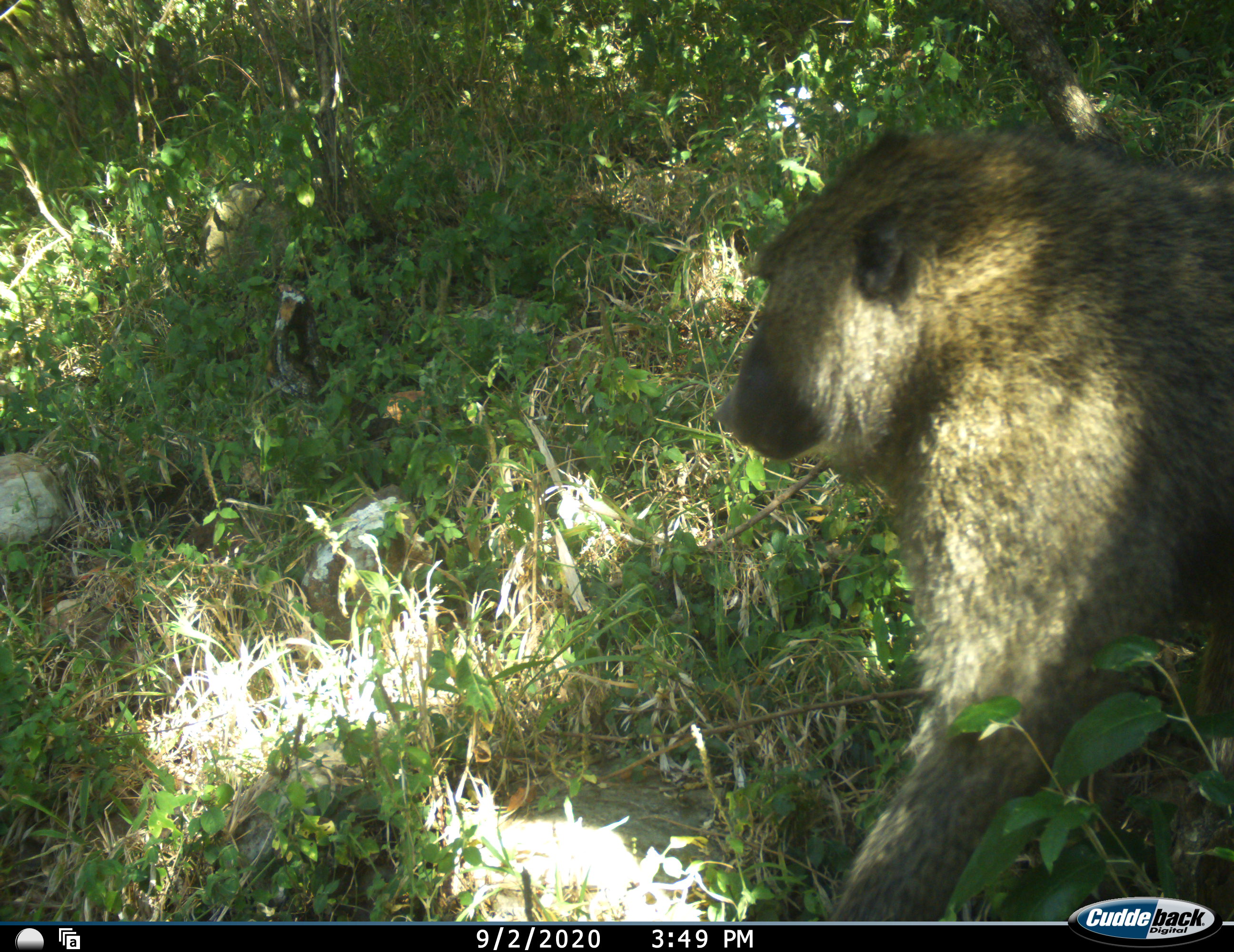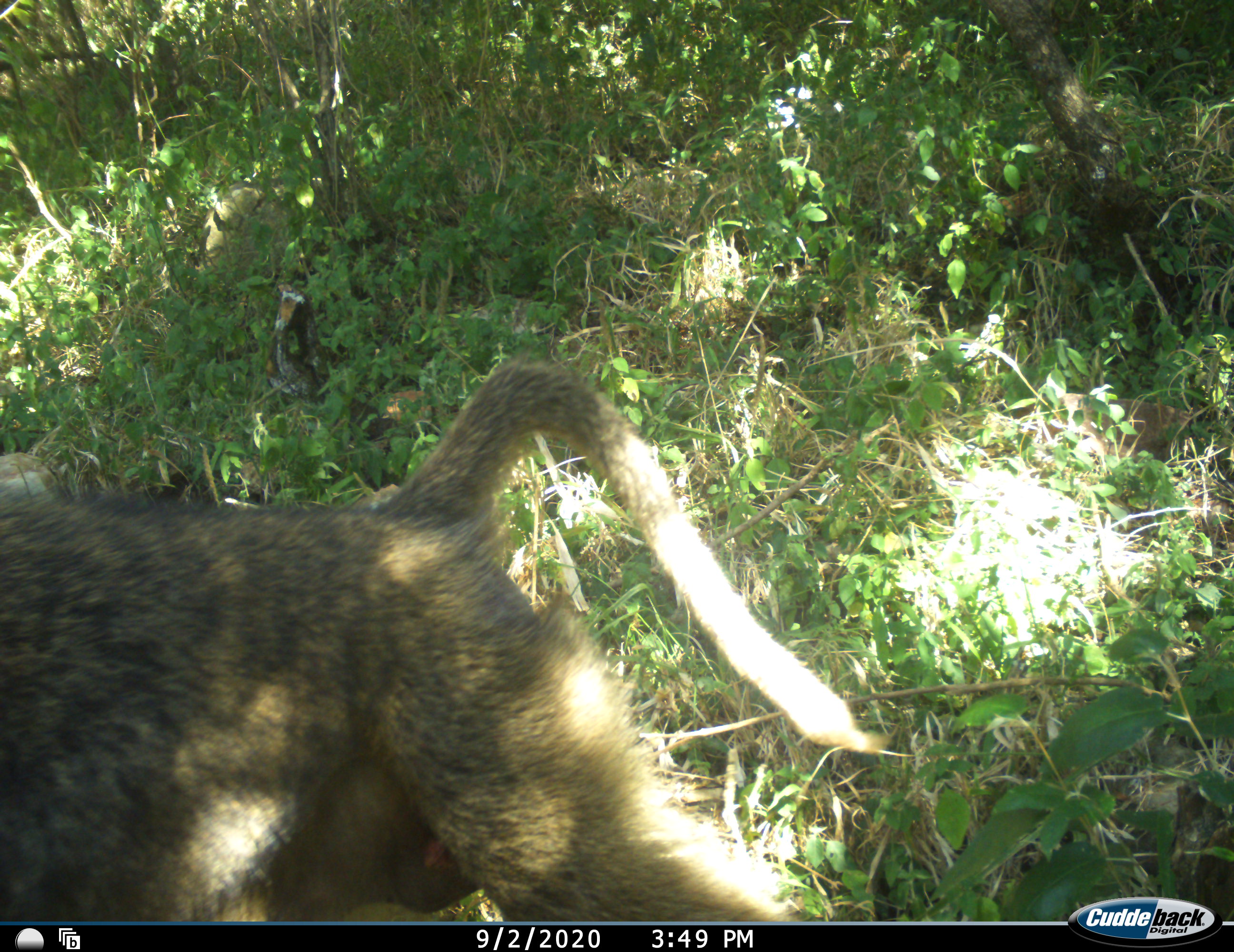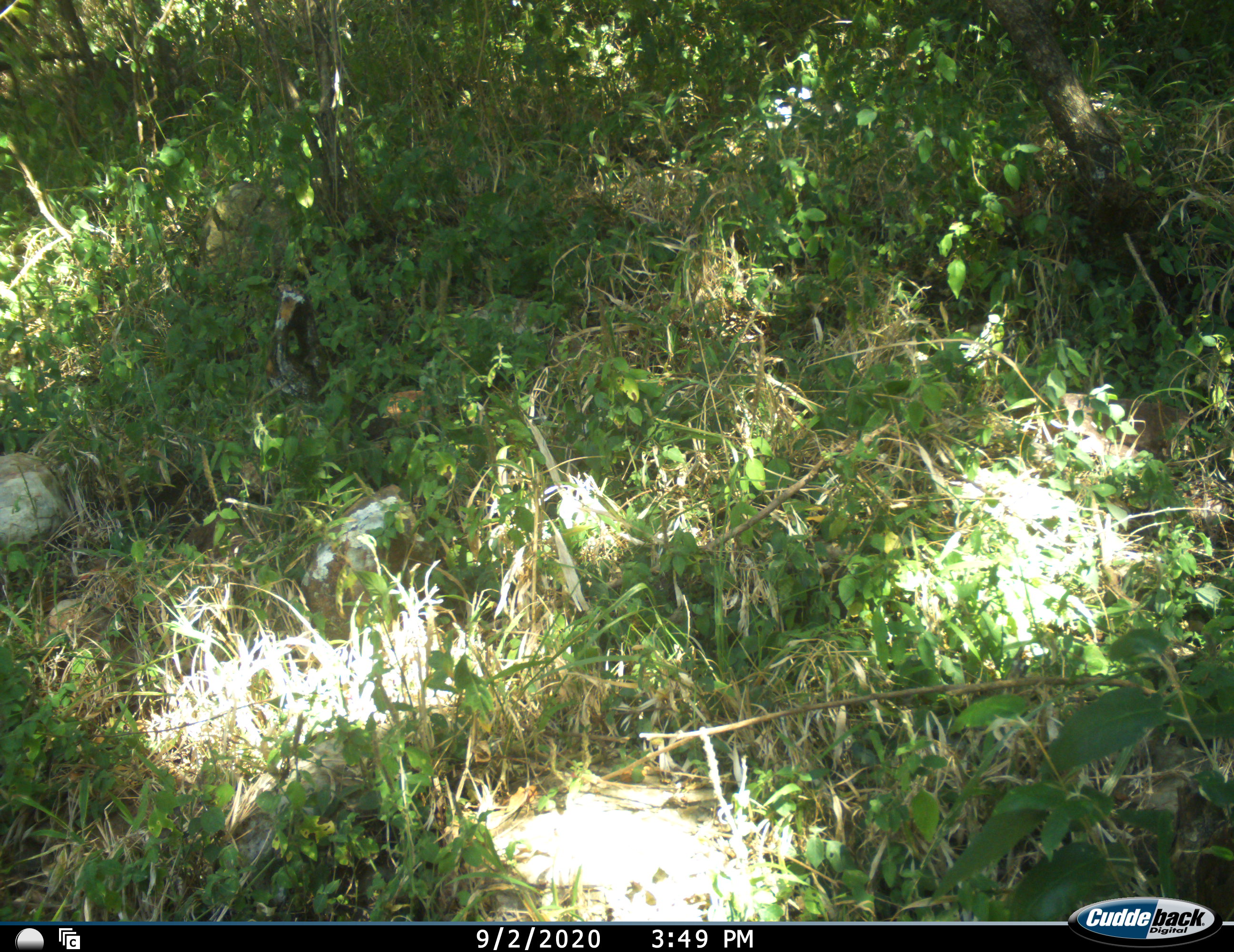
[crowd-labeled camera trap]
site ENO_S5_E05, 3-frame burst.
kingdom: Animalia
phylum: Chordata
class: Mammalia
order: Primates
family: Cercopithecidae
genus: Papio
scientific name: Papio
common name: baboon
Baboon (Papio), count 1. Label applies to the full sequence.